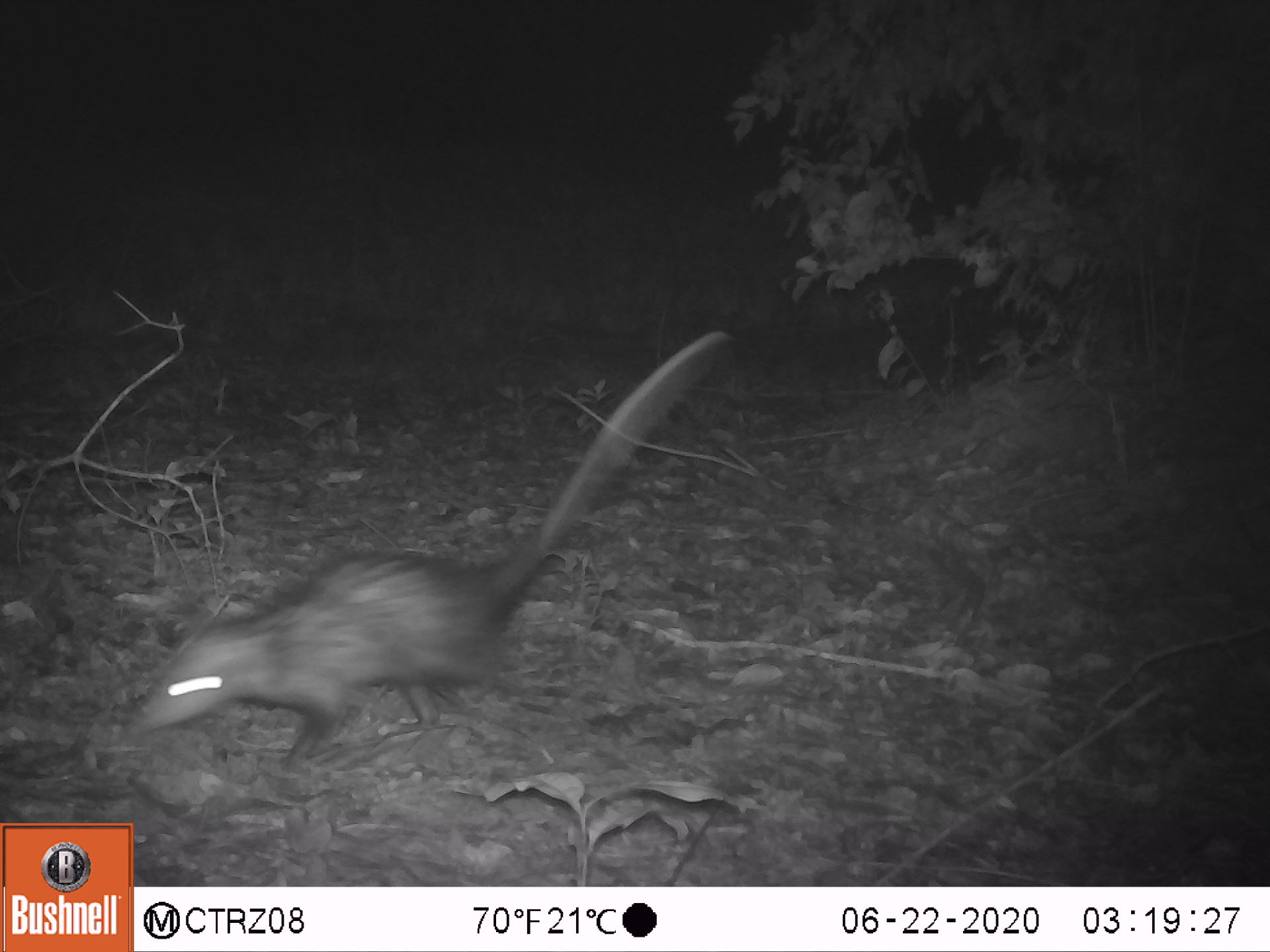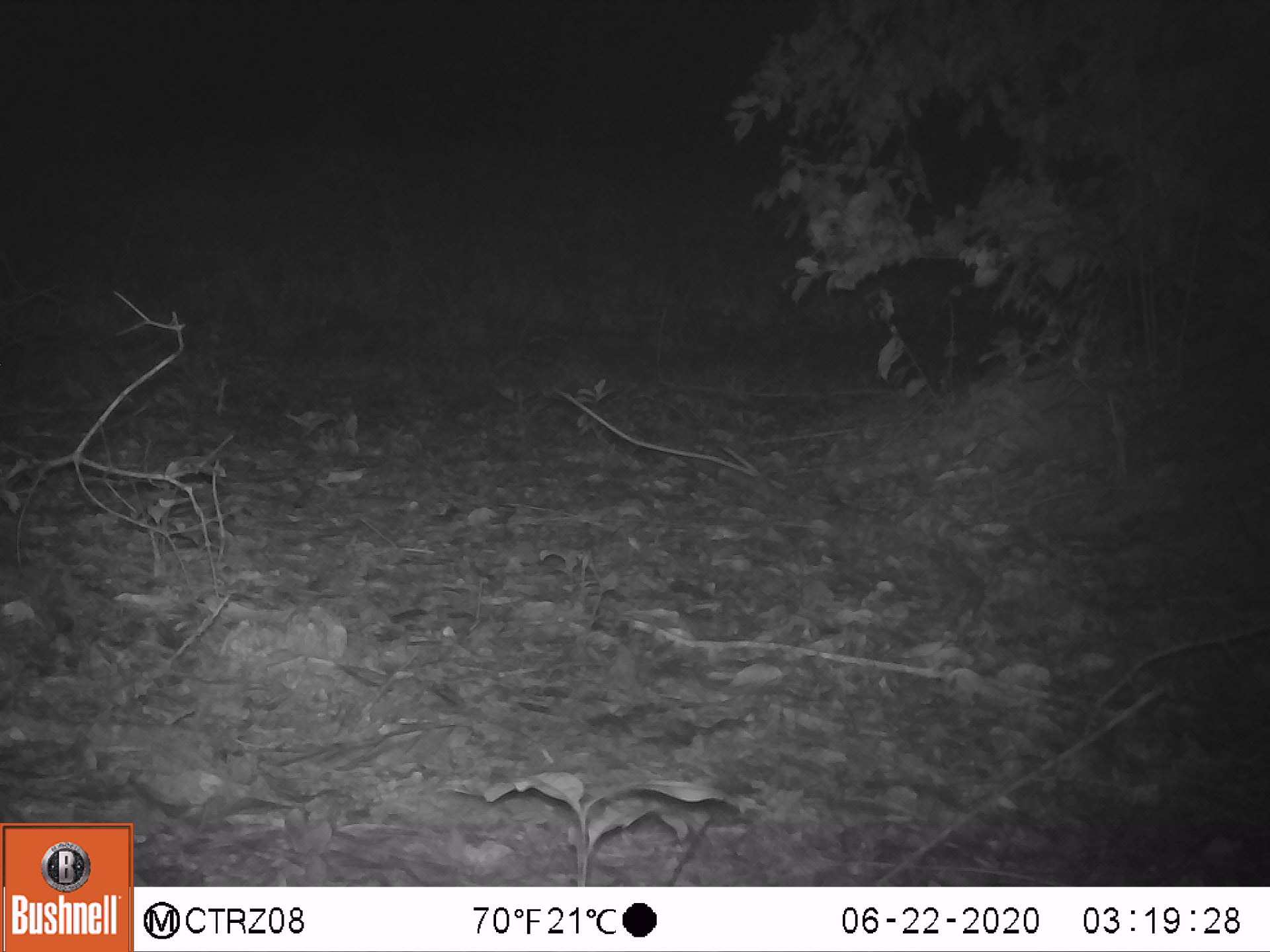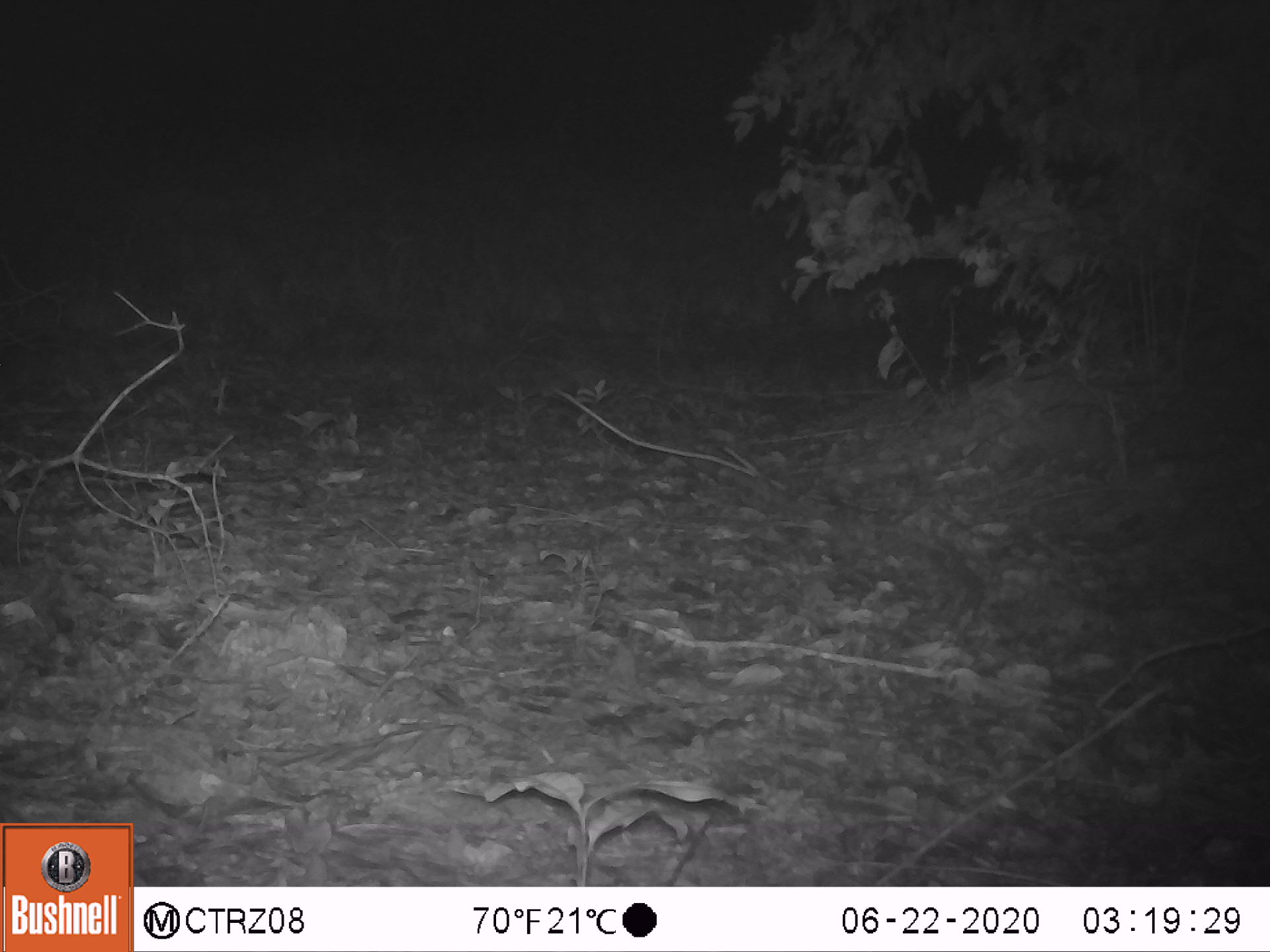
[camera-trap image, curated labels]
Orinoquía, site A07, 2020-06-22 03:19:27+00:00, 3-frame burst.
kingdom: Animalia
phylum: Chordata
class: Mammalia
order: Didelphimorphia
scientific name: Didelphimorphia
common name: possum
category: unknown possum